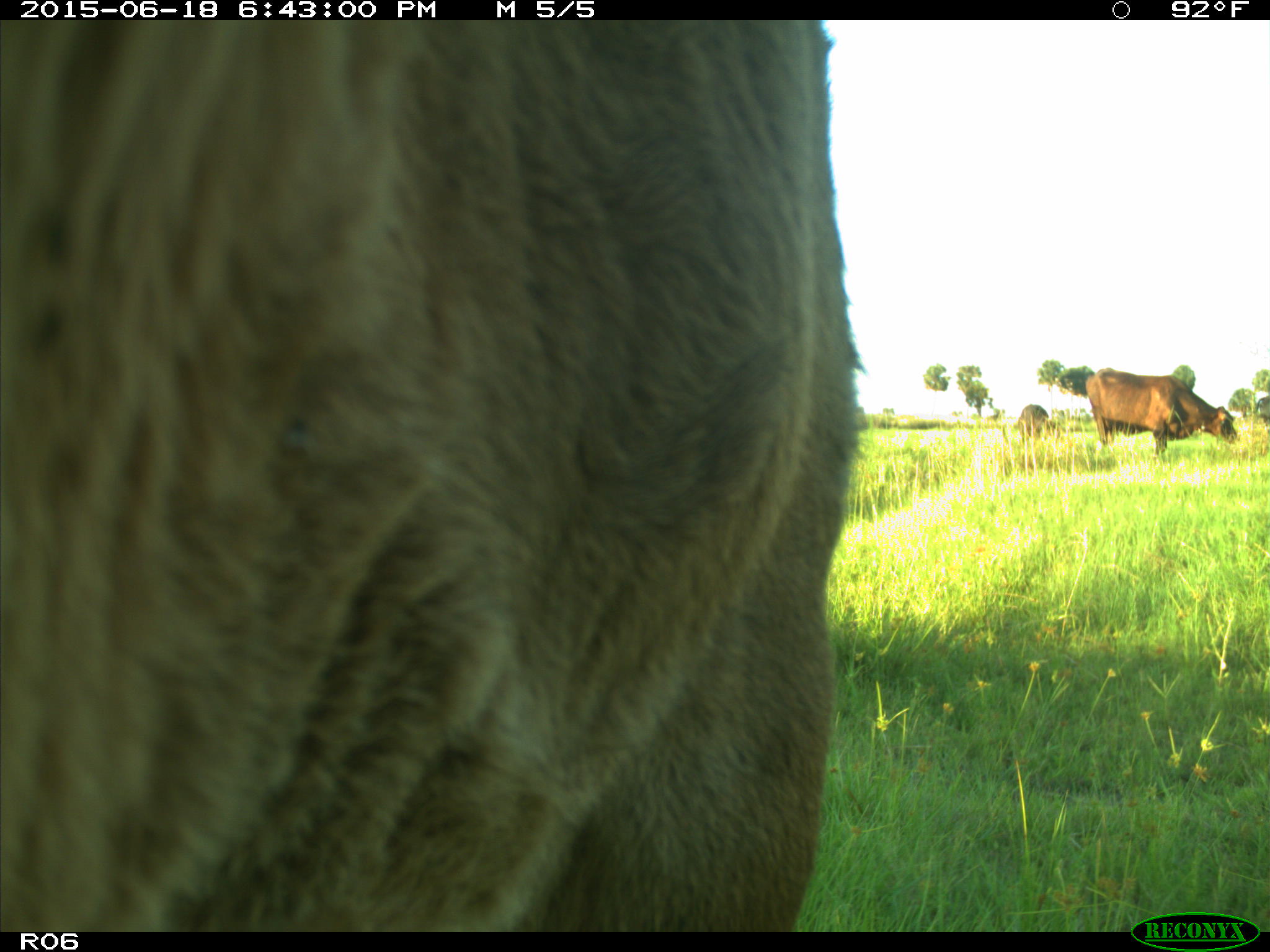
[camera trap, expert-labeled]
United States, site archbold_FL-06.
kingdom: Animalia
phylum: Chordata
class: Mammalia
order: Artiodactyla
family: Bovidae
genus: Bos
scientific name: Bos taurus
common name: domestic cow